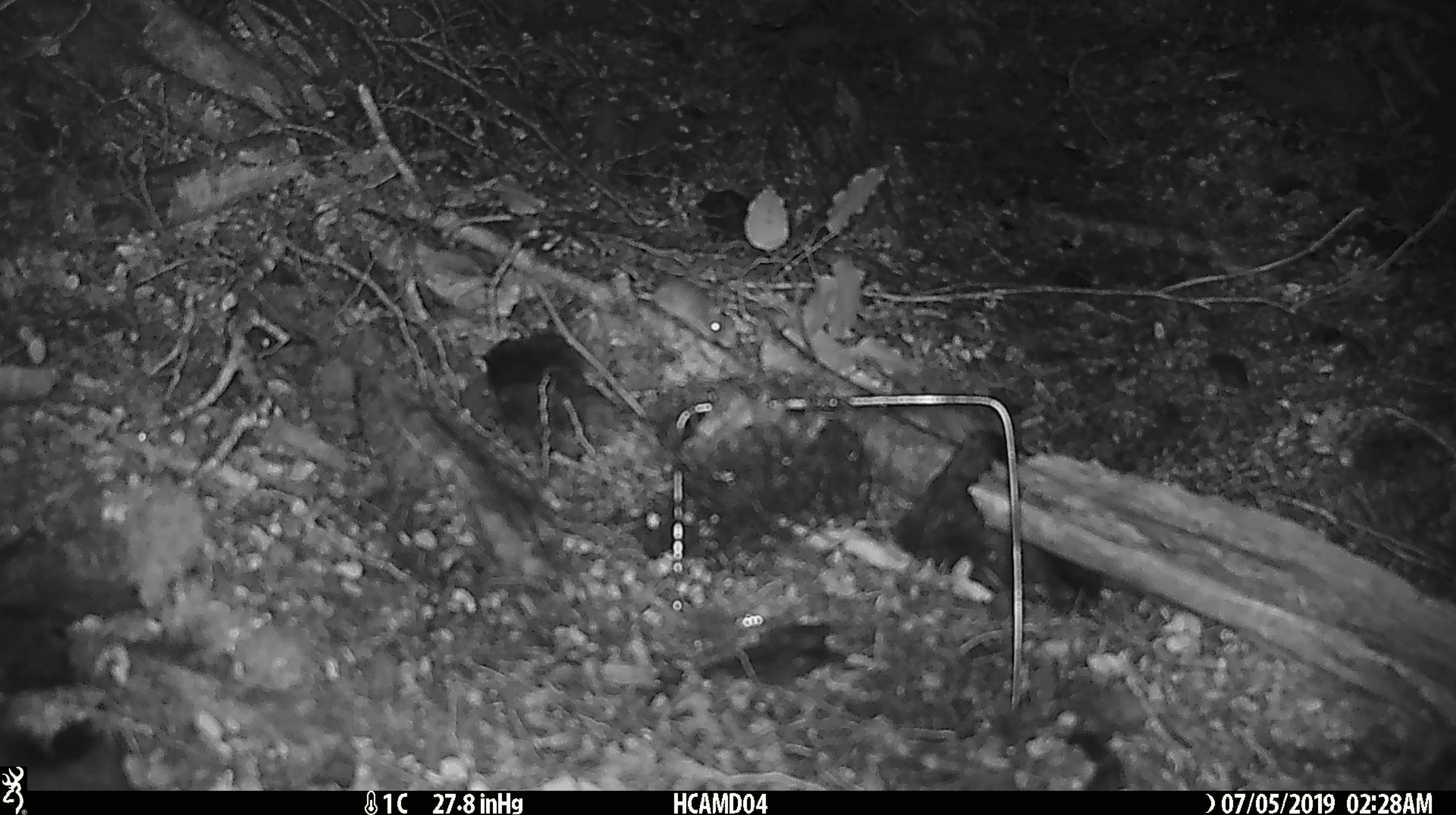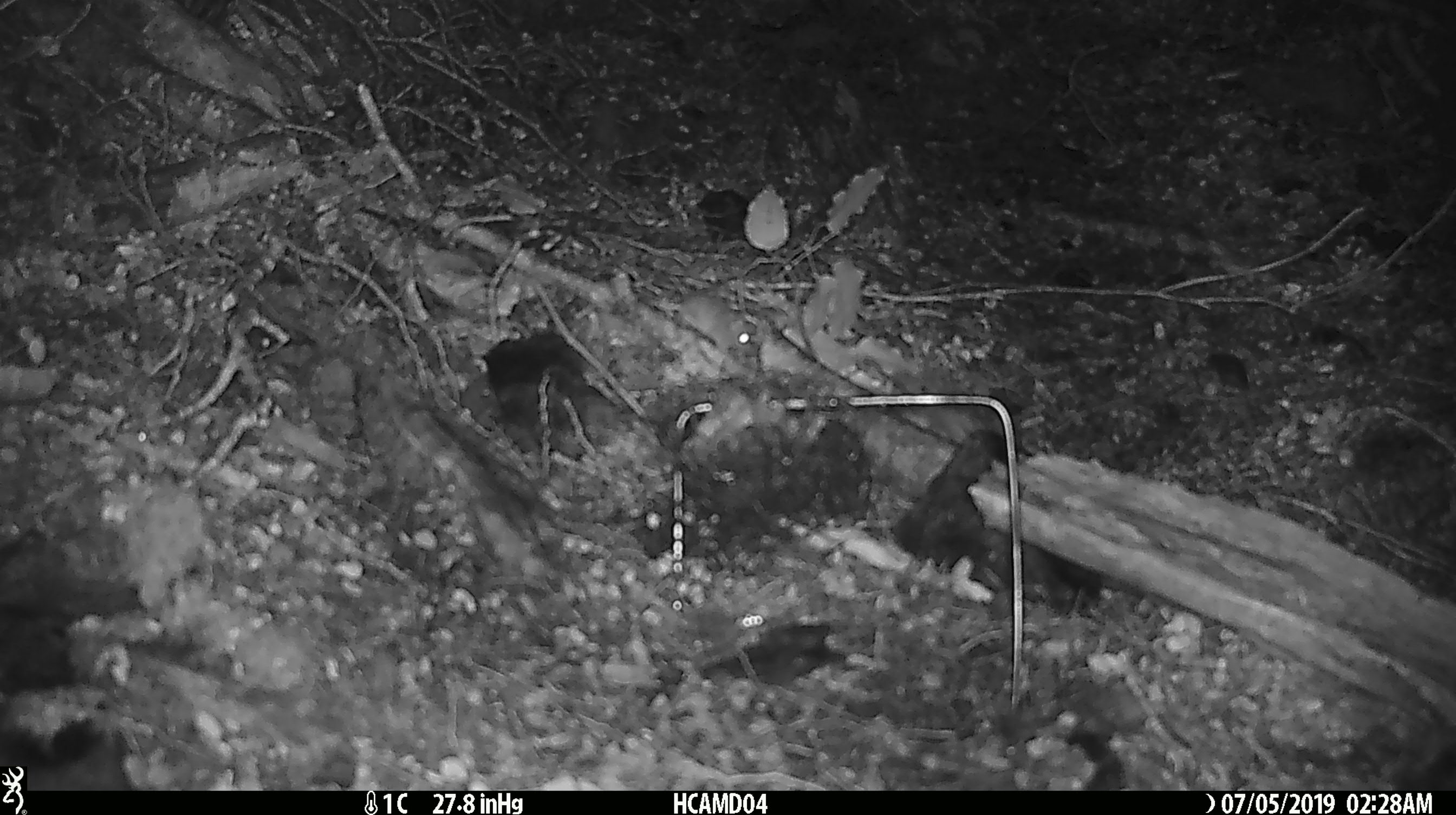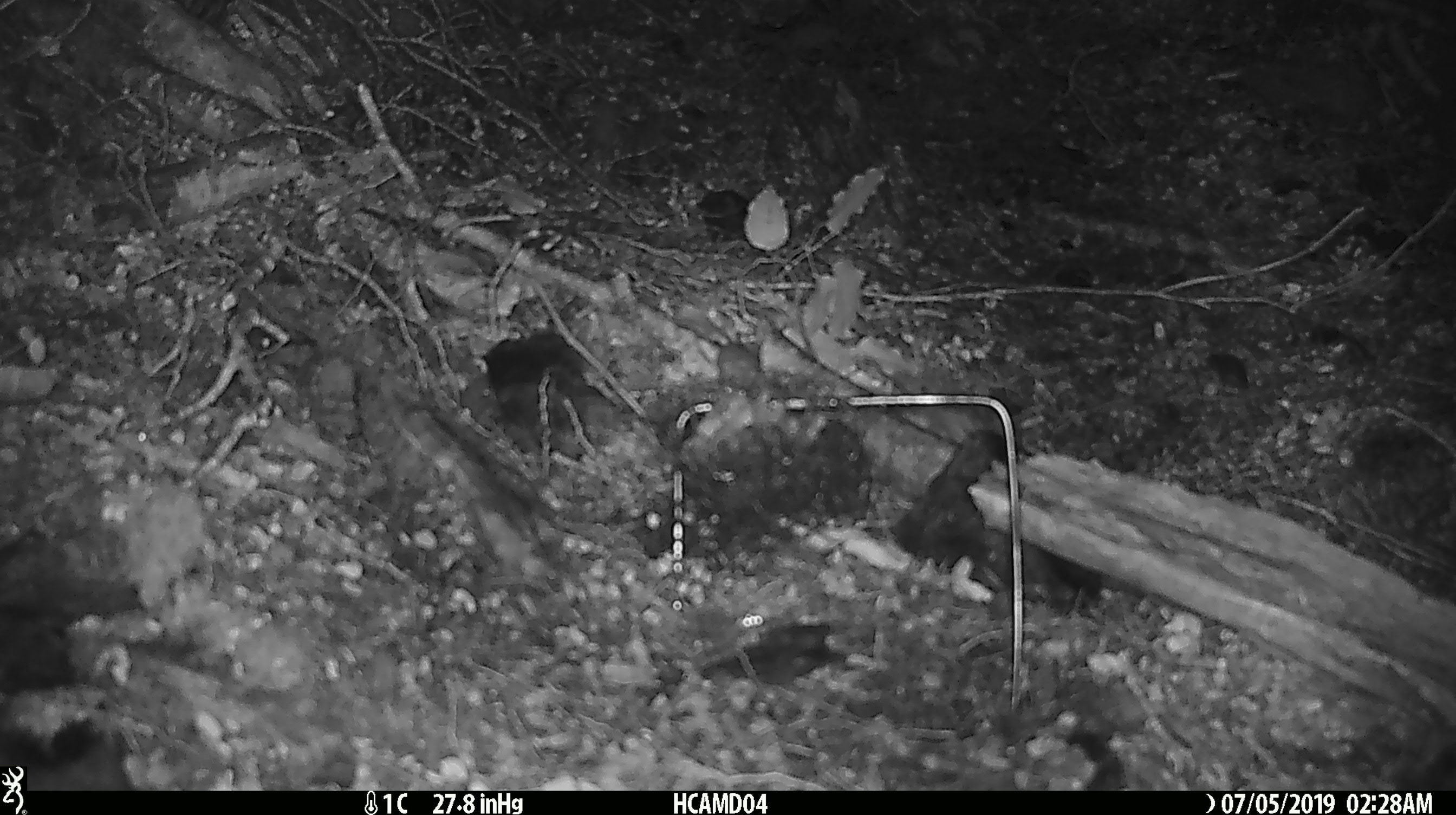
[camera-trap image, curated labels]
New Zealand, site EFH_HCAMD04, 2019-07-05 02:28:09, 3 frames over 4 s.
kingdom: Animalia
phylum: Chordata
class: Mammalia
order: Rodentia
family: Muridae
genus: Mus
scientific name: Mus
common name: mouse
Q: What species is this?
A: Mouse (Mus).